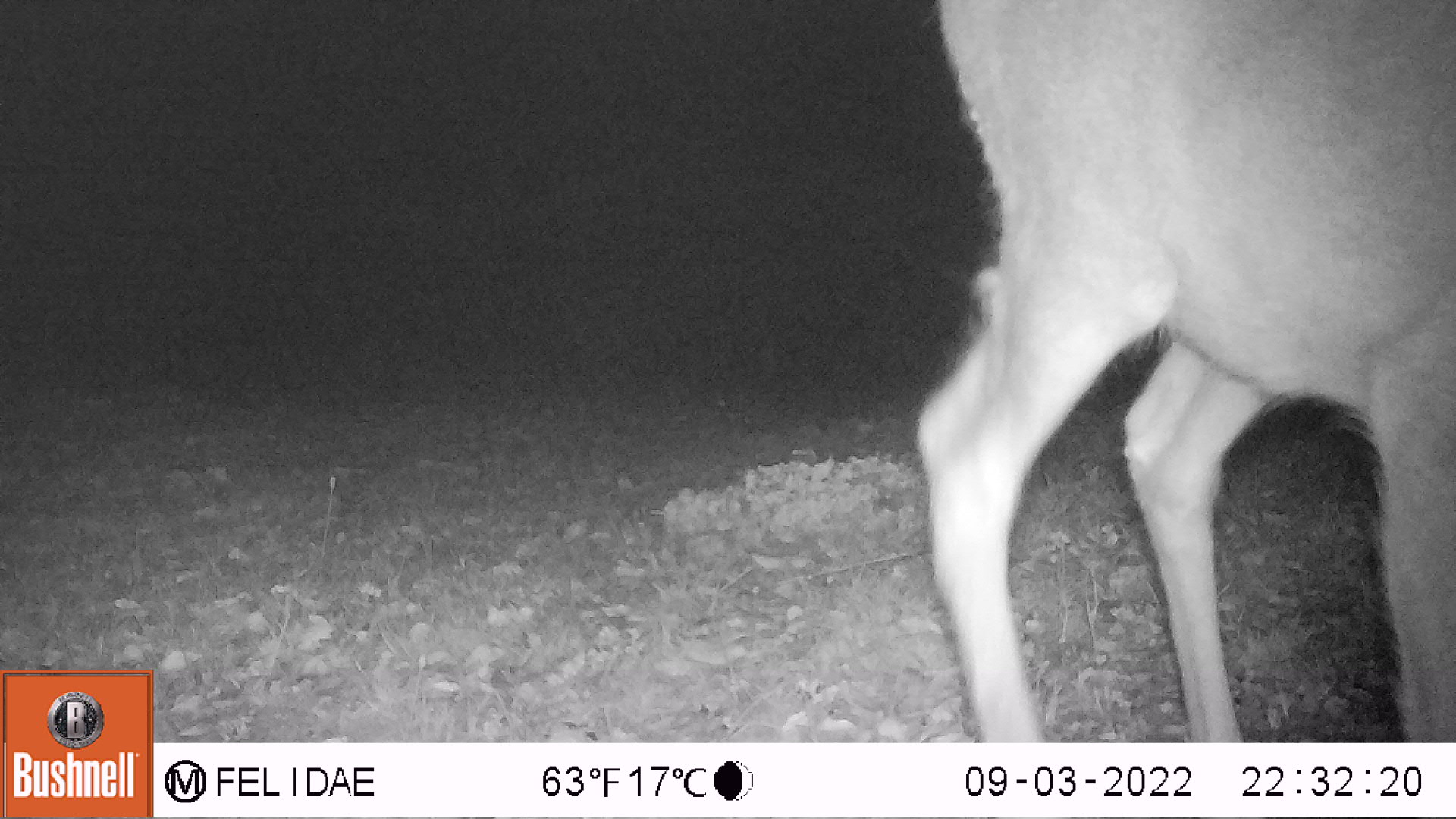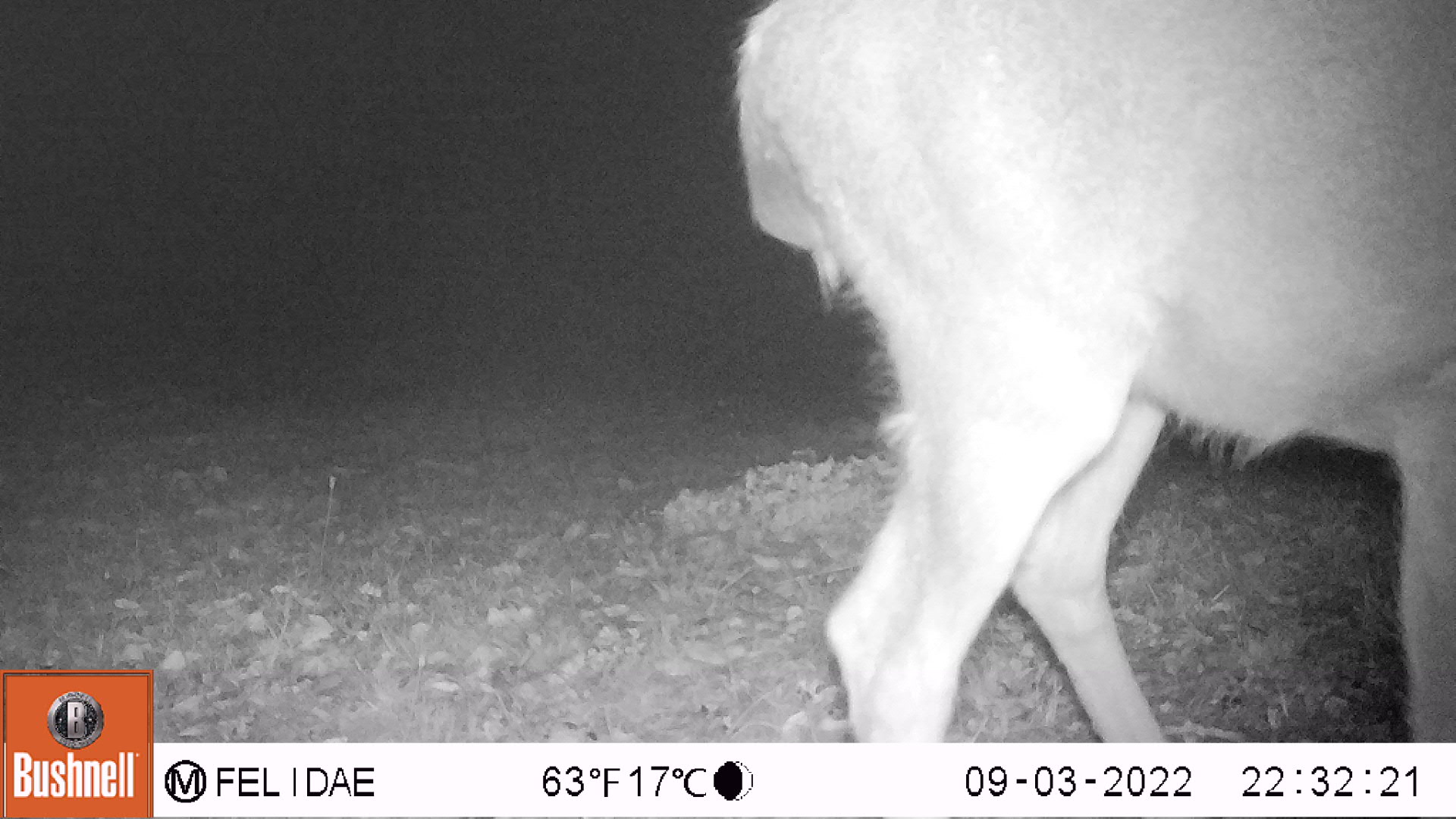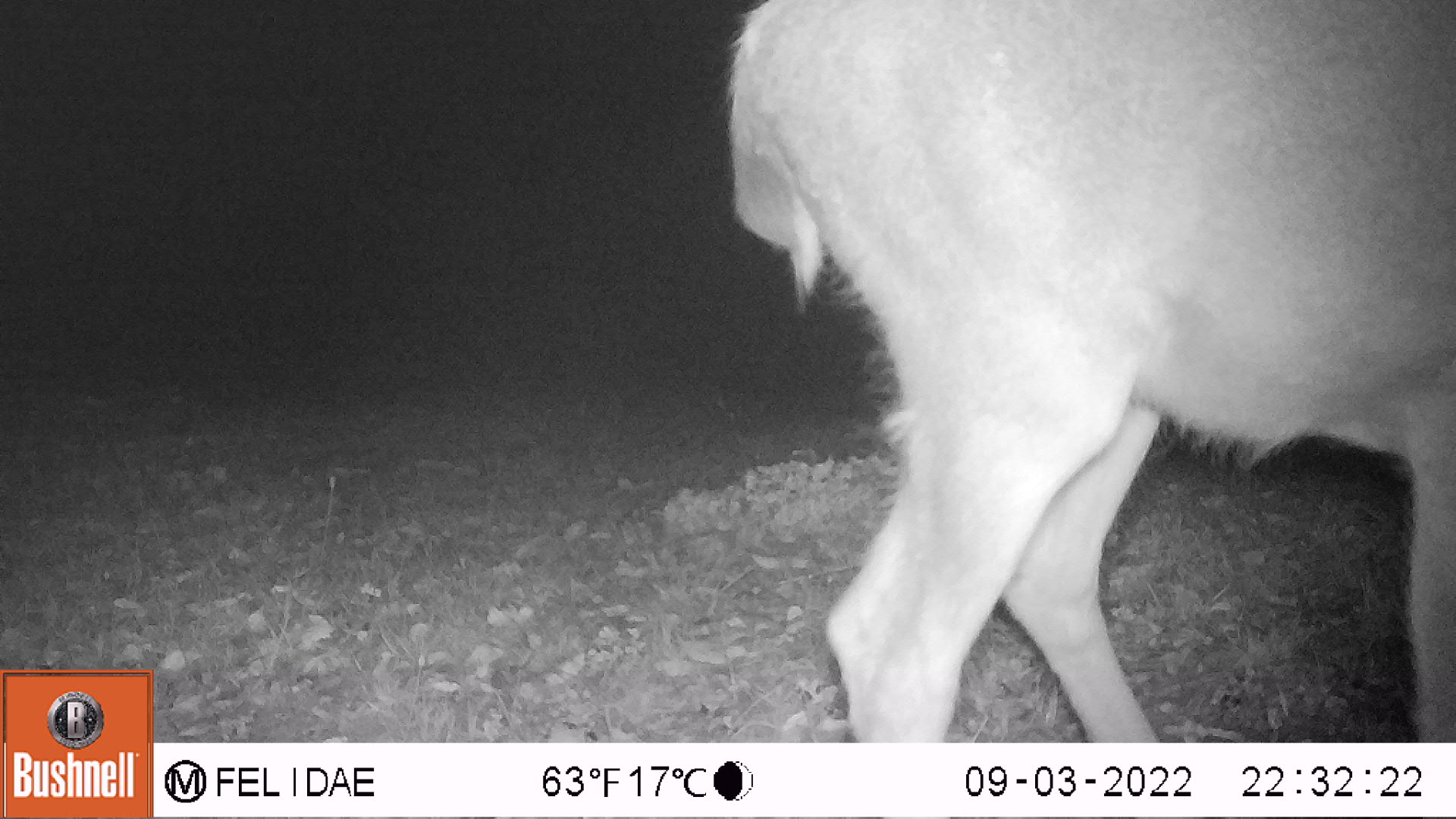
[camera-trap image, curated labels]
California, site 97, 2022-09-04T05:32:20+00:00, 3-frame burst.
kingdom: Animalia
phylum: Chordata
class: Mammalia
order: Artiodactyla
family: Cervidae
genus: Odocoileus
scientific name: Odocoileus hemionus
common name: mule deer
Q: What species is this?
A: Mule deer (Odocoileus hemionus).